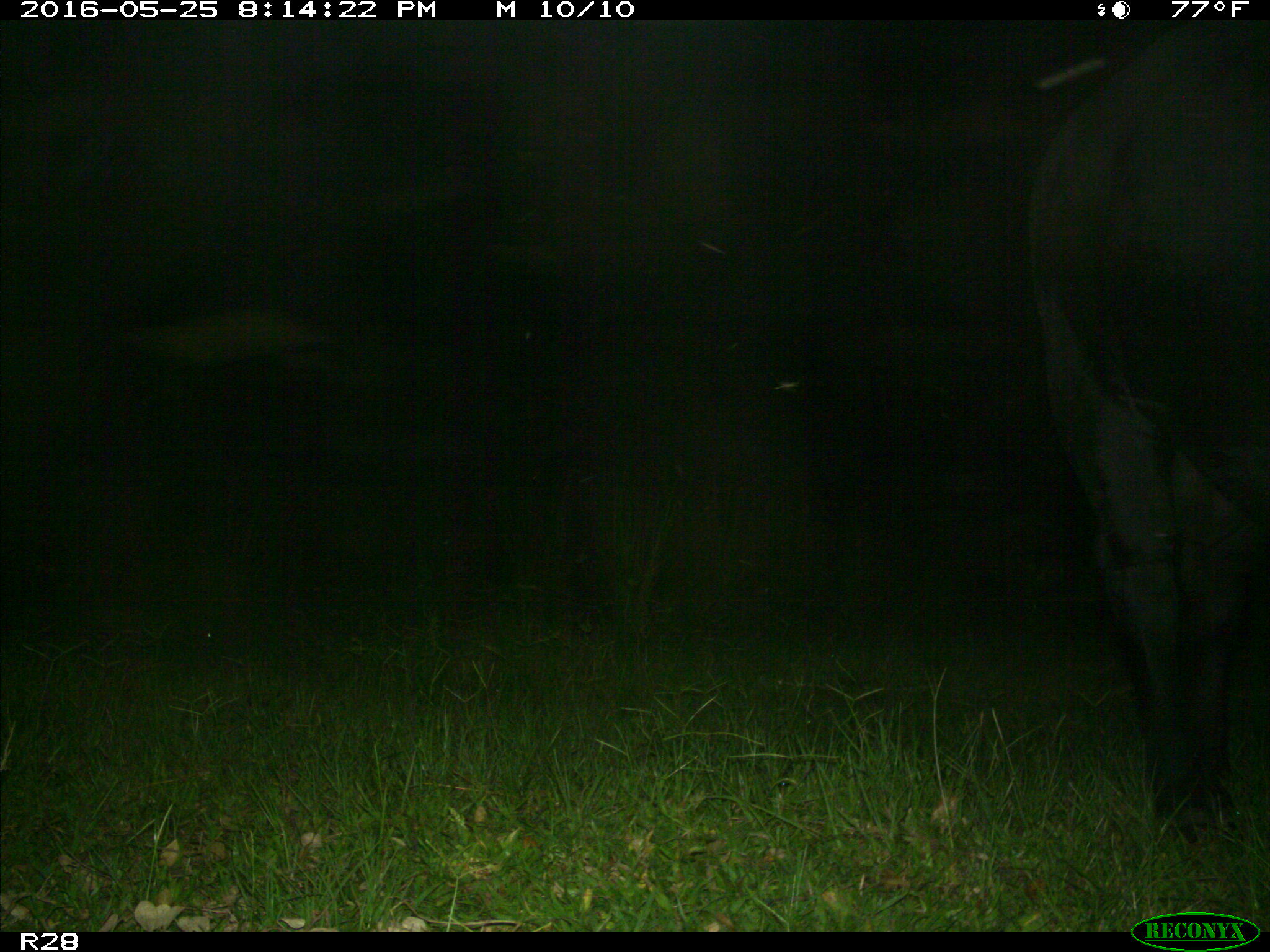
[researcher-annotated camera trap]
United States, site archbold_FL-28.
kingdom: Animalia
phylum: Chordata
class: Mammalia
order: Artiodactyla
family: Bovidae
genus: Bos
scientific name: Bos taurus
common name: domestic cow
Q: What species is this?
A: Bos taurus (domestic cow).